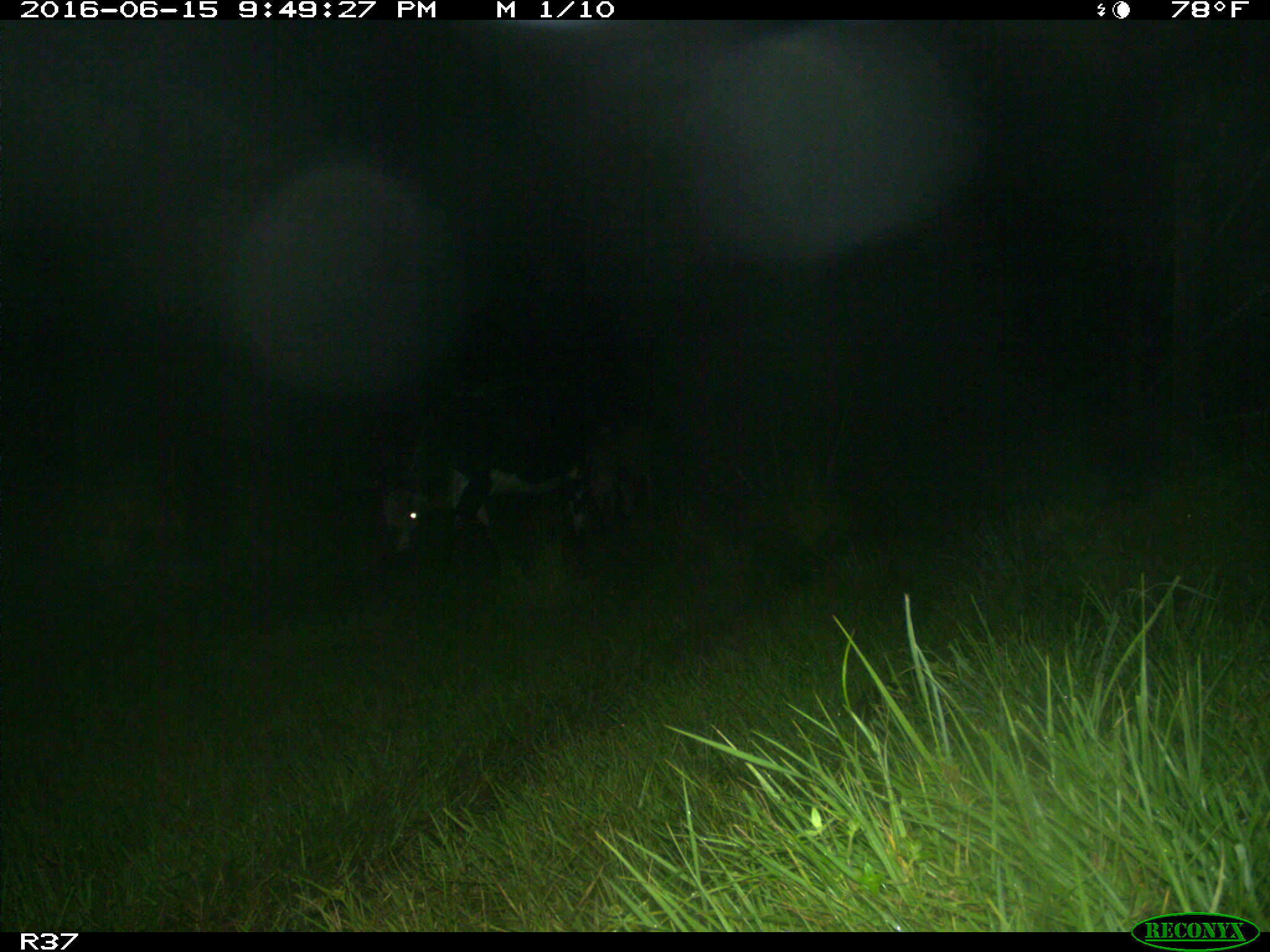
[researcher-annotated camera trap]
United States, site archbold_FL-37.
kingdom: Animalia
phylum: Chordata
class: Mammalia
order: Artiodactyla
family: Bovidae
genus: Bos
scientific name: Bos taurus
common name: domestic cow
Bos taurus (domestic cow).